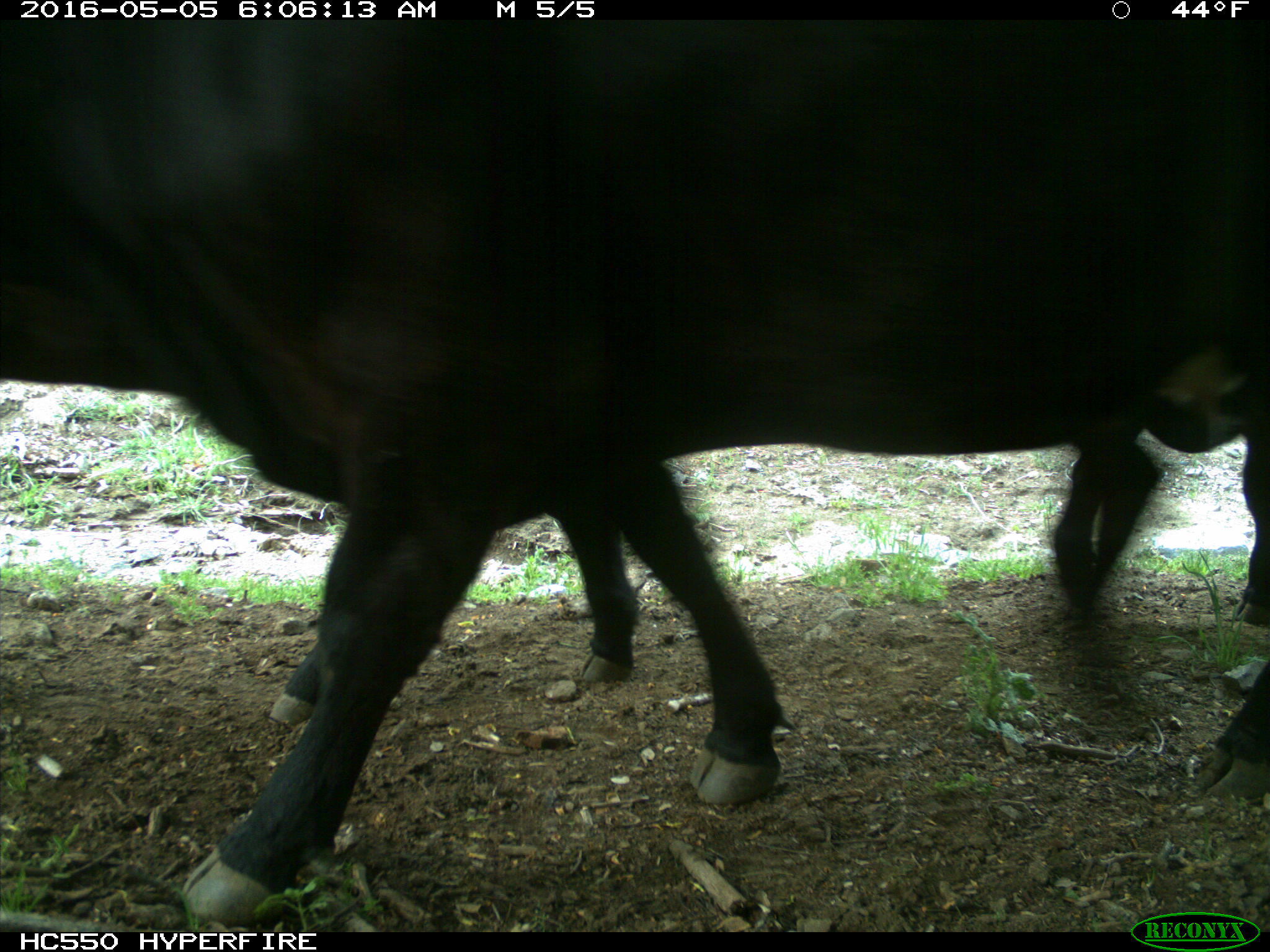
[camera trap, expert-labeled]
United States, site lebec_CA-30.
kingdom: Animalia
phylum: Chordata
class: Mammalia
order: Artiodactyla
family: Bovidae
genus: Bos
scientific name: Bos taurus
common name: domestic cow